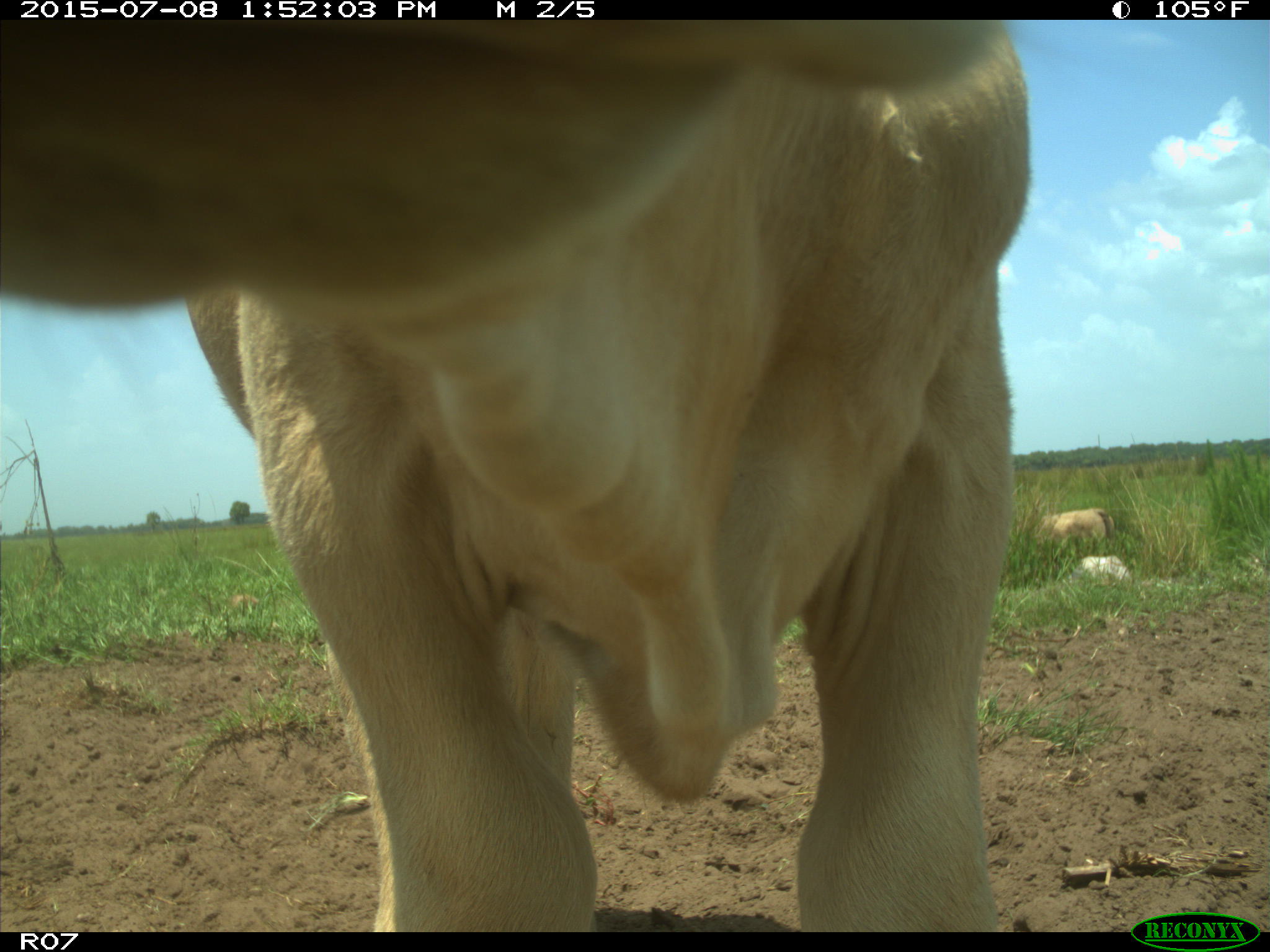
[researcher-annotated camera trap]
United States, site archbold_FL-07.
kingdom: Animalia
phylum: Chordata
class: Mammalia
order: Artiodactyla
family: Bovidae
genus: Bos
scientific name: Bos taurus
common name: domestic cow